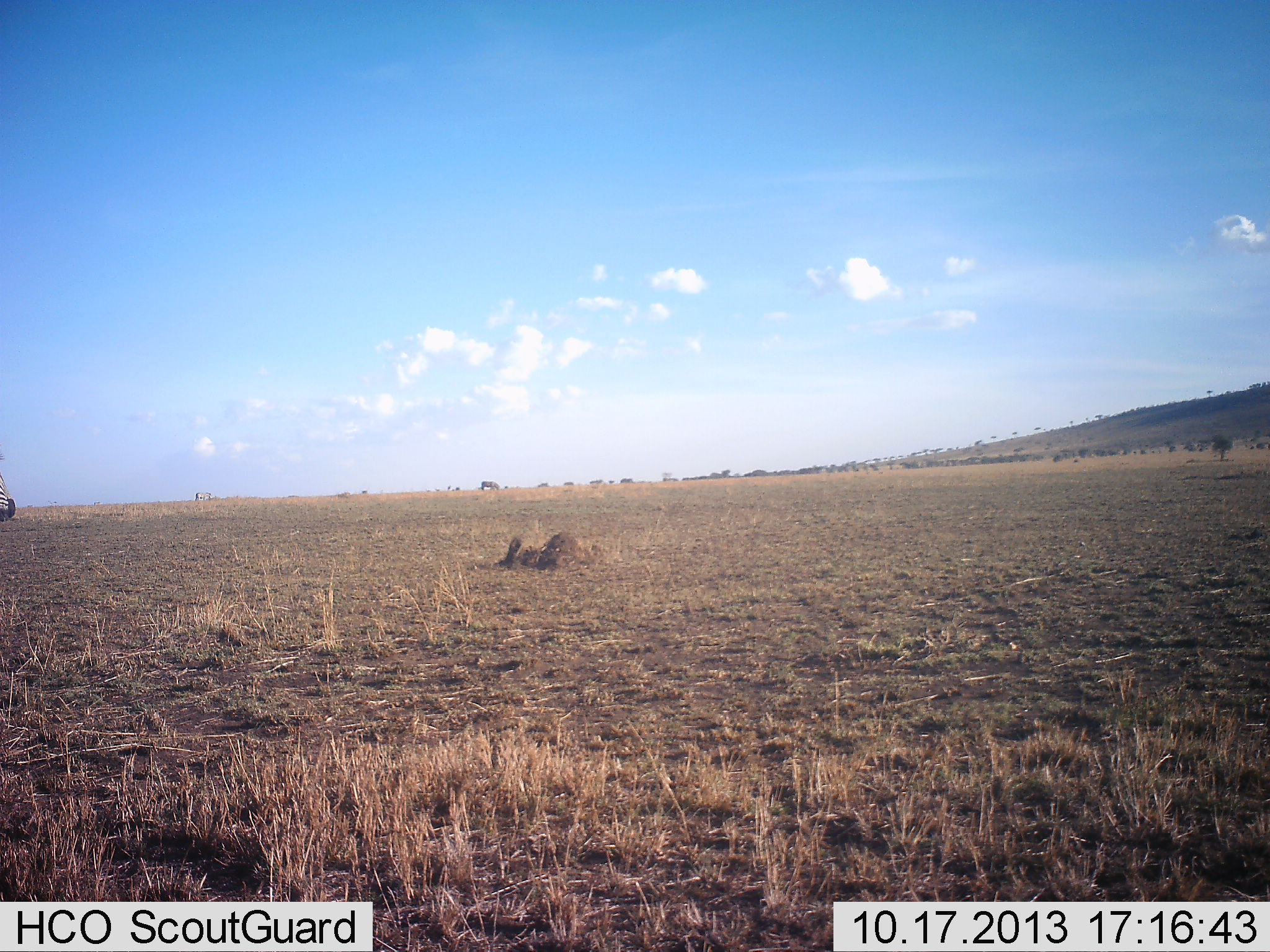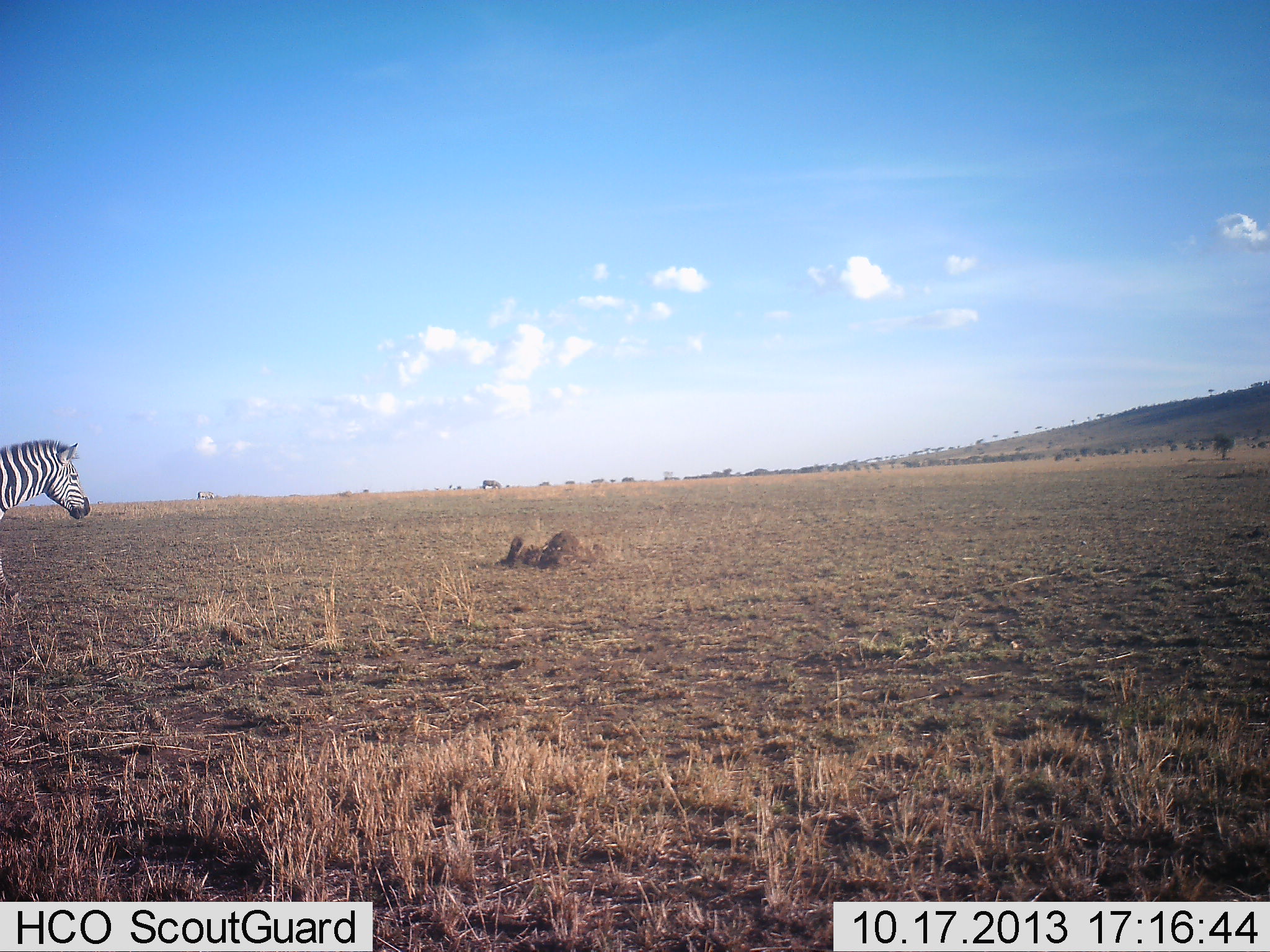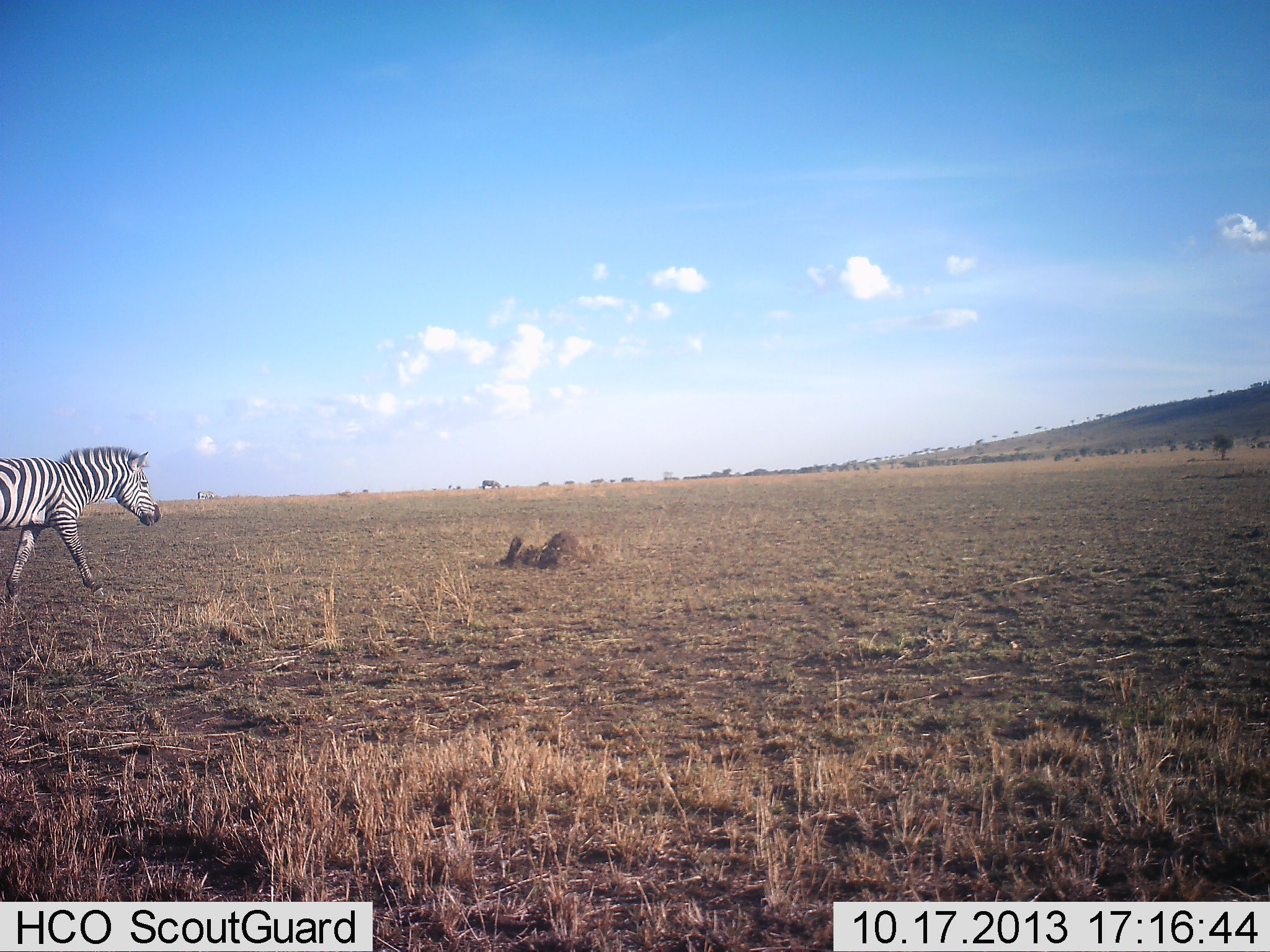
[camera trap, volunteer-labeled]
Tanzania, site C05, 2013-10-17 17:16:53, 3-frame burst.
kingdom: Animalia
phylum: Chordata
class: Mammalia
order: Perissodactyla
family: Equidae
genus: Equus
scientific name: Equus quagga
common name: plains zebra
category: zebra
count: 1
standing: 10%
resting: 0%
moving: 100%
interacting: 0%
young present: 0%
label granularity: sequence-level